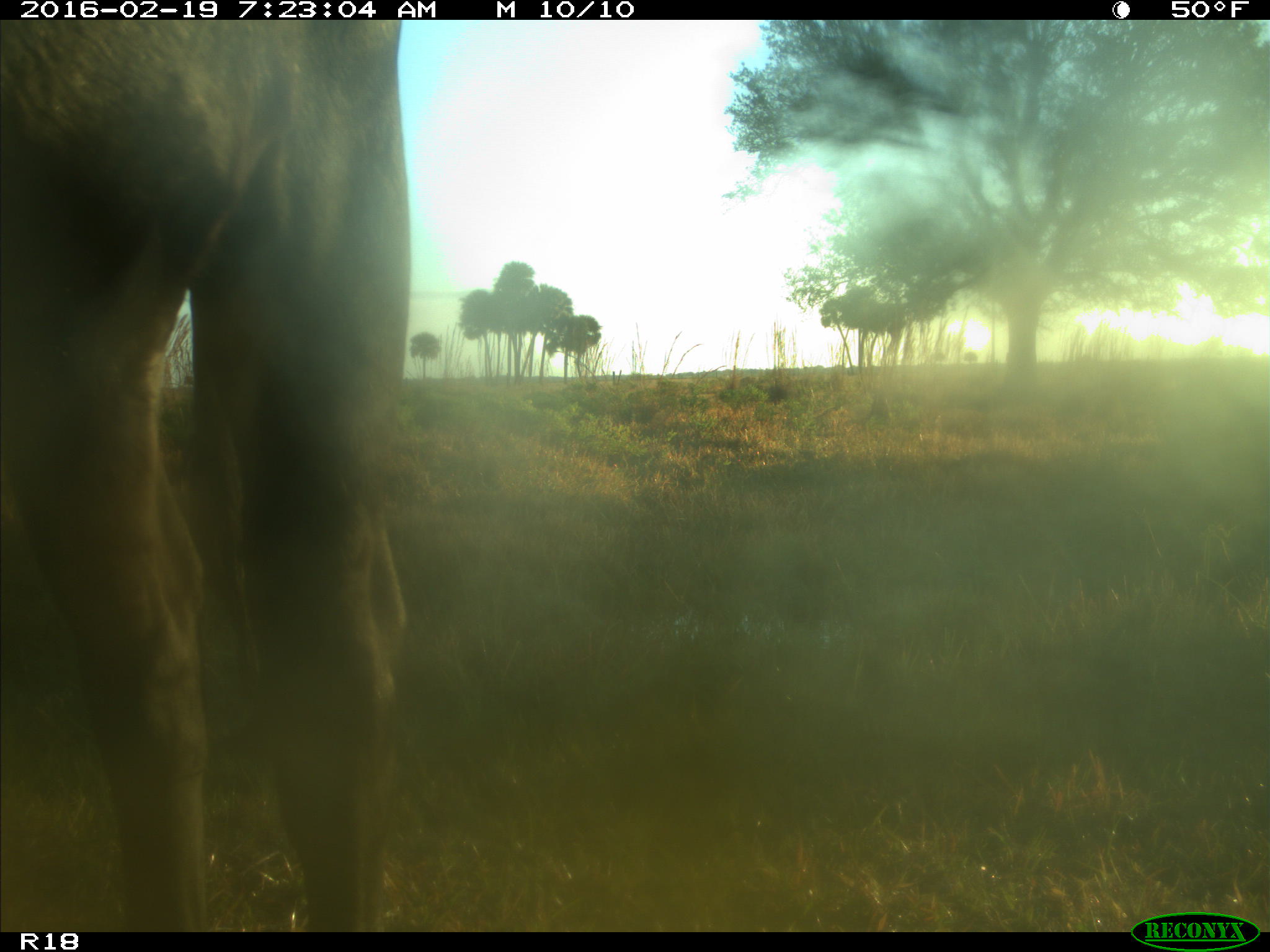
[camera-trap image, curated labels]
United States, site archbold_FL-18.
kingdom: Animalia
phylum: Chordata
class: Mammalia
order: Artiodactyla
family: Bovidae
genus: Bos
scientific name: Bos taurus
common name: domestic cow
Bos taurus (domestic cow).